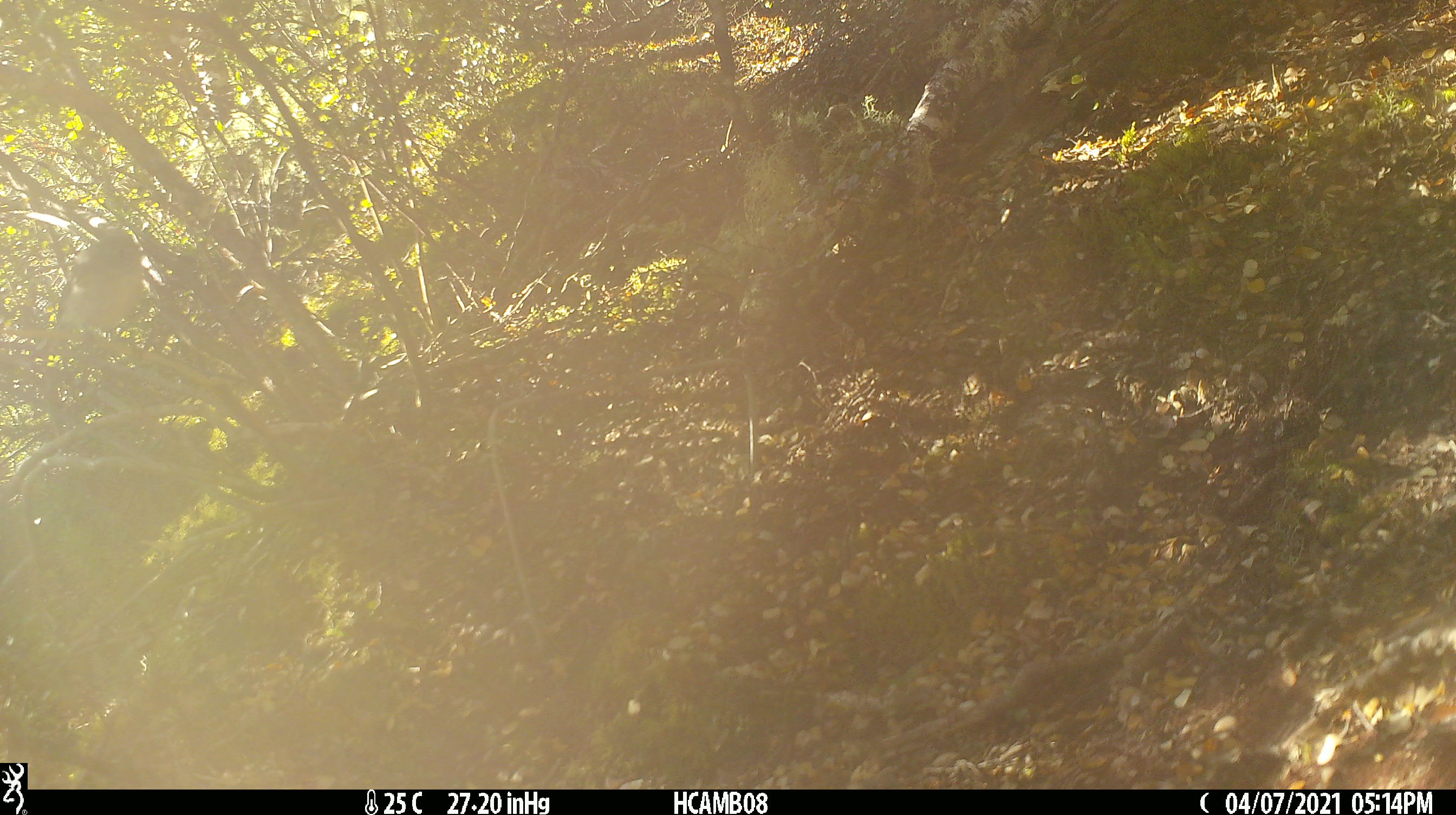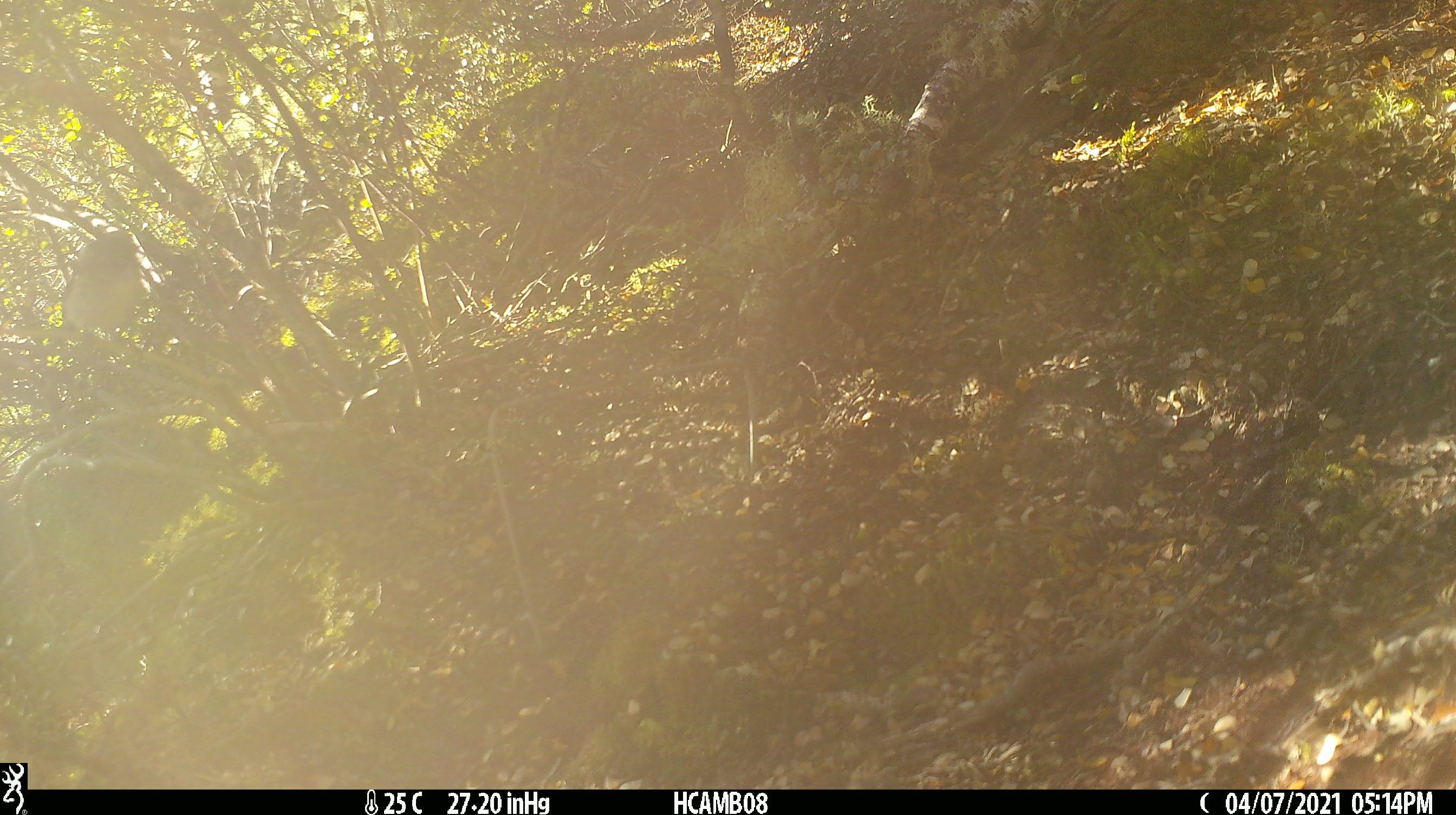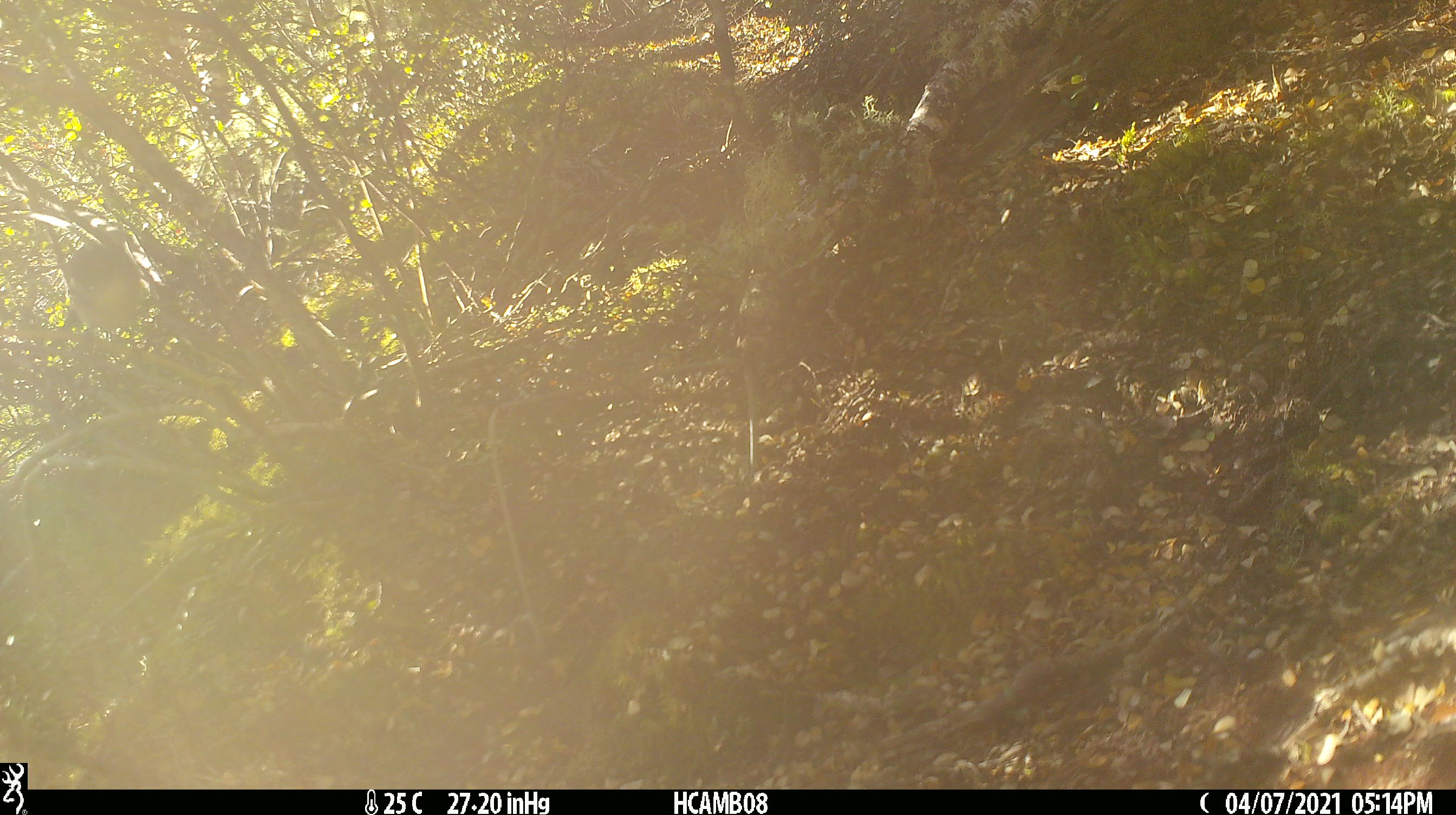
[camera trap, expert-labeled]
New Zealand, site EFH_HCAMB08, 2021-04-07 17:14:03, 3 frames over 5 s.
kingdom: Animalia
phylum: Chordata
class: Aves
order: Passeriformes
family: Petroicidae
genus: Petroica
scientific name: Petroica macrocephala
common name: tomtit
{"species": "tomtit (Petroica macrocephala)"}